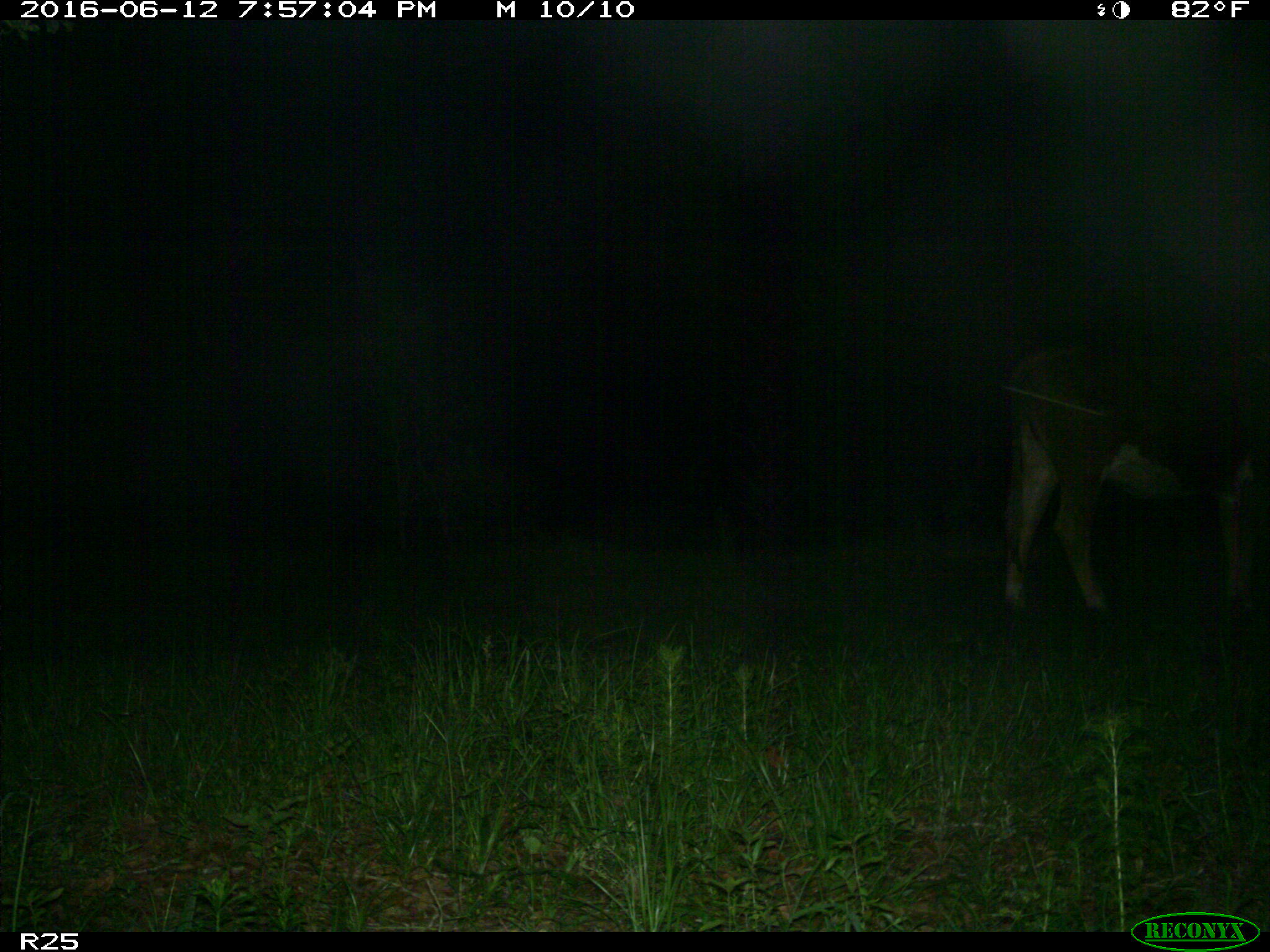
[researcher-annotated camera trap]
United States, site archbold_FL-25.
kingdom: Animalia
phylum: Chordata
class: Mammalia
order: Artiodactyla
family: Bovidae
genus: Bos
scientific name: Bos taurus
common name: domestic cow